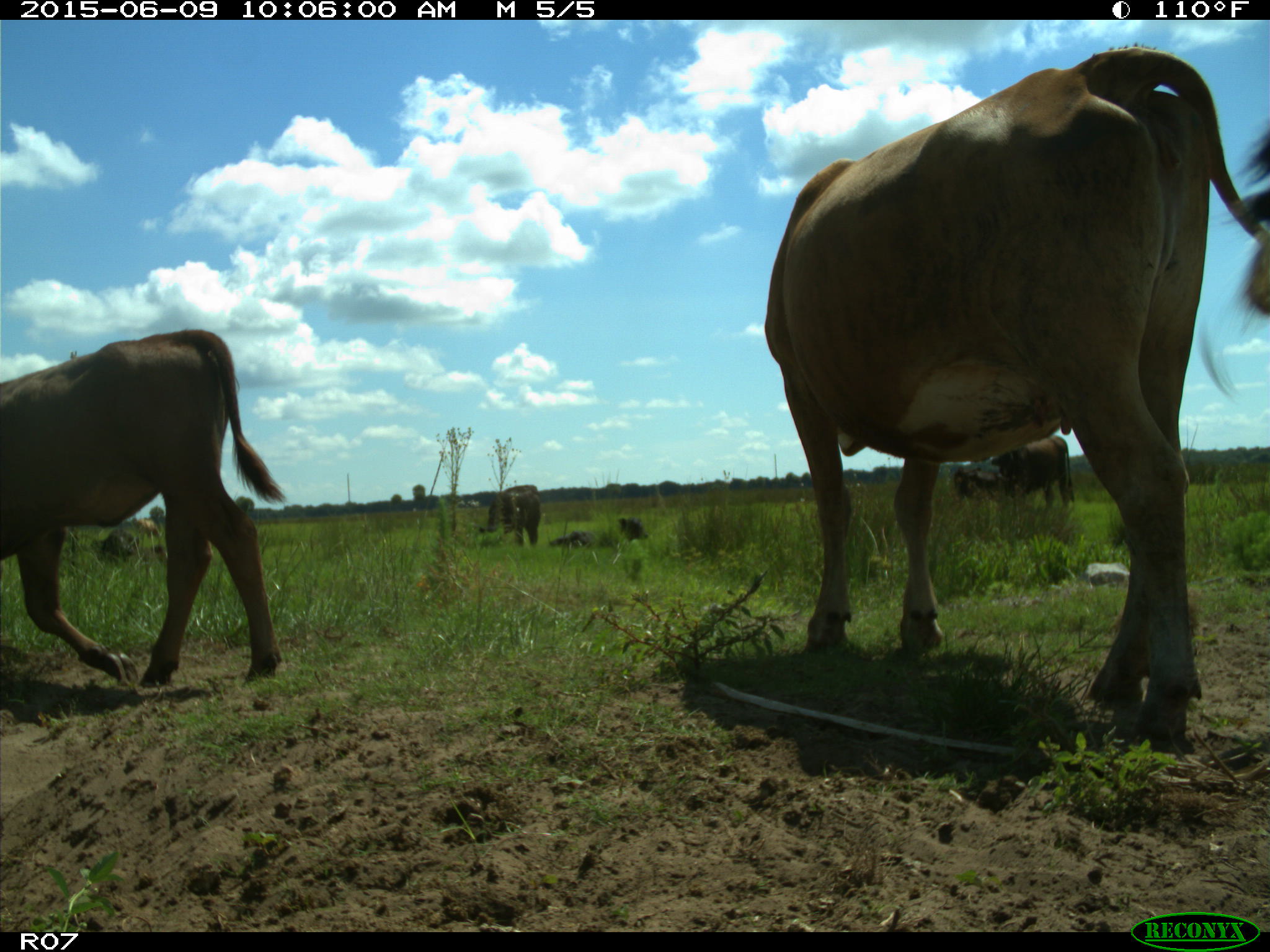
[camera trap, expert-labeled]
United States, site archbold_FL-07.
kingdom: Animalia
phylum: Chordata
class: Mammalia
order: Artiodactyla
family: Bovidae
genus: Bos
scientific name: Bos taurus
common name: domestic cow